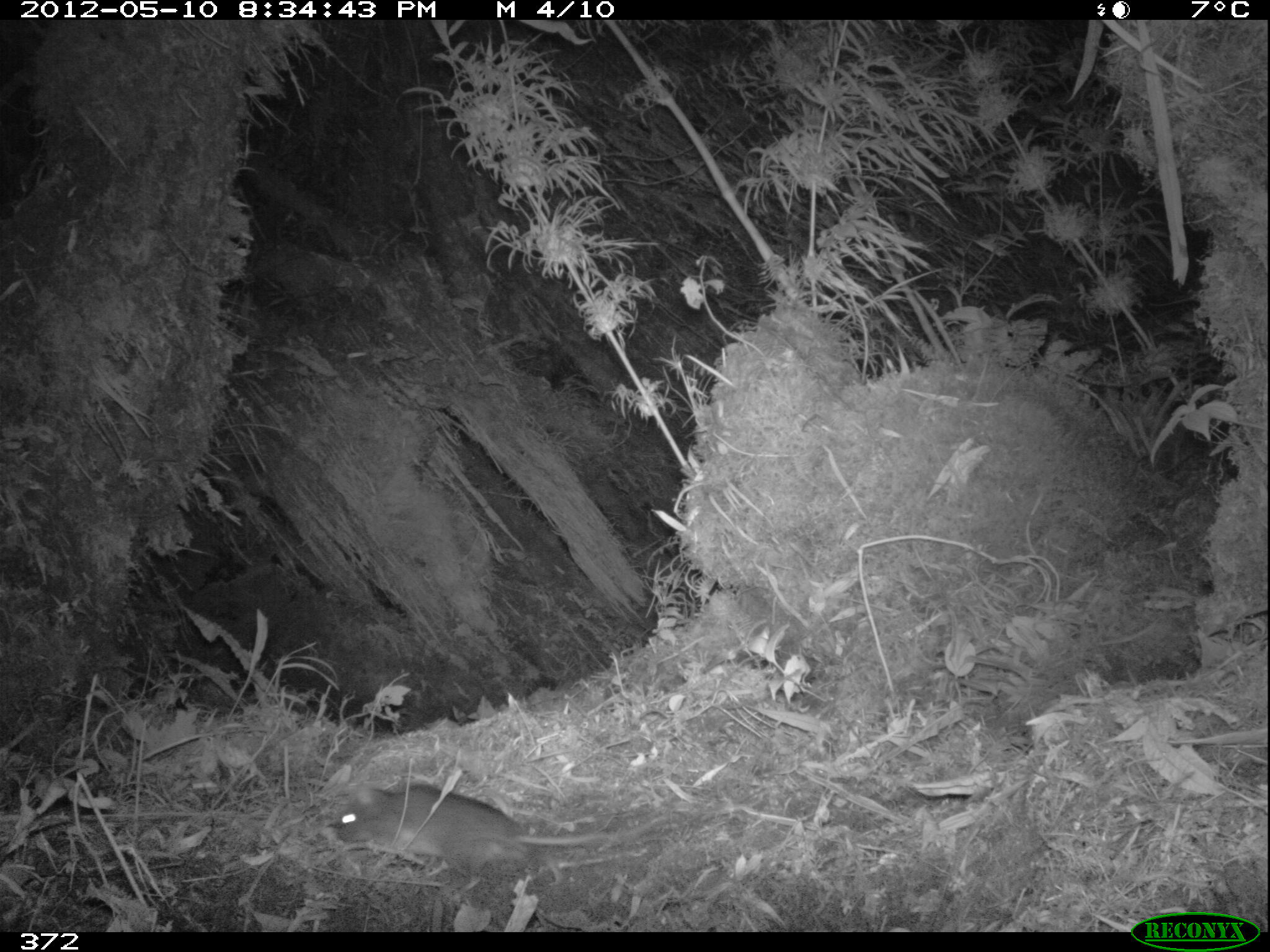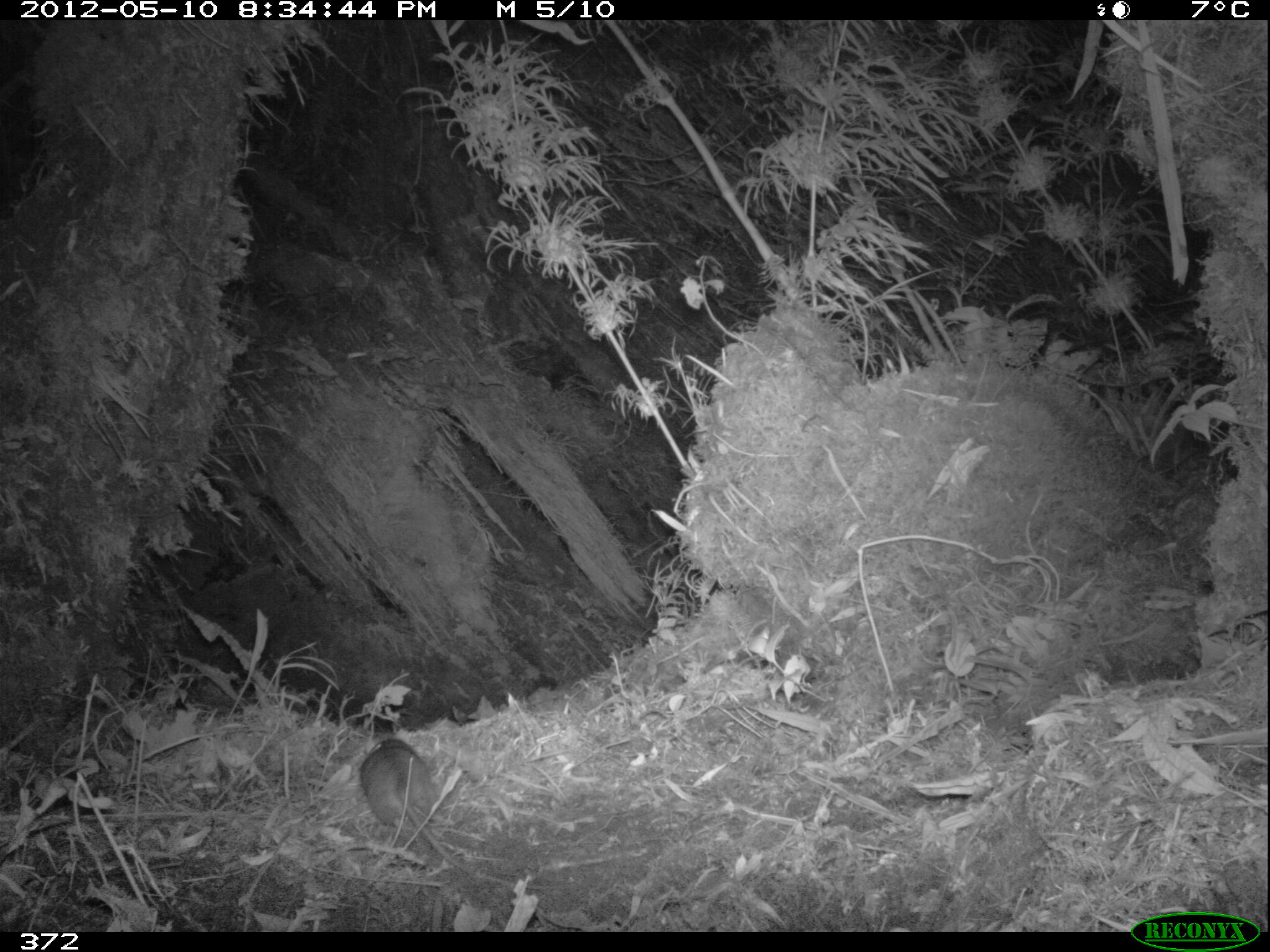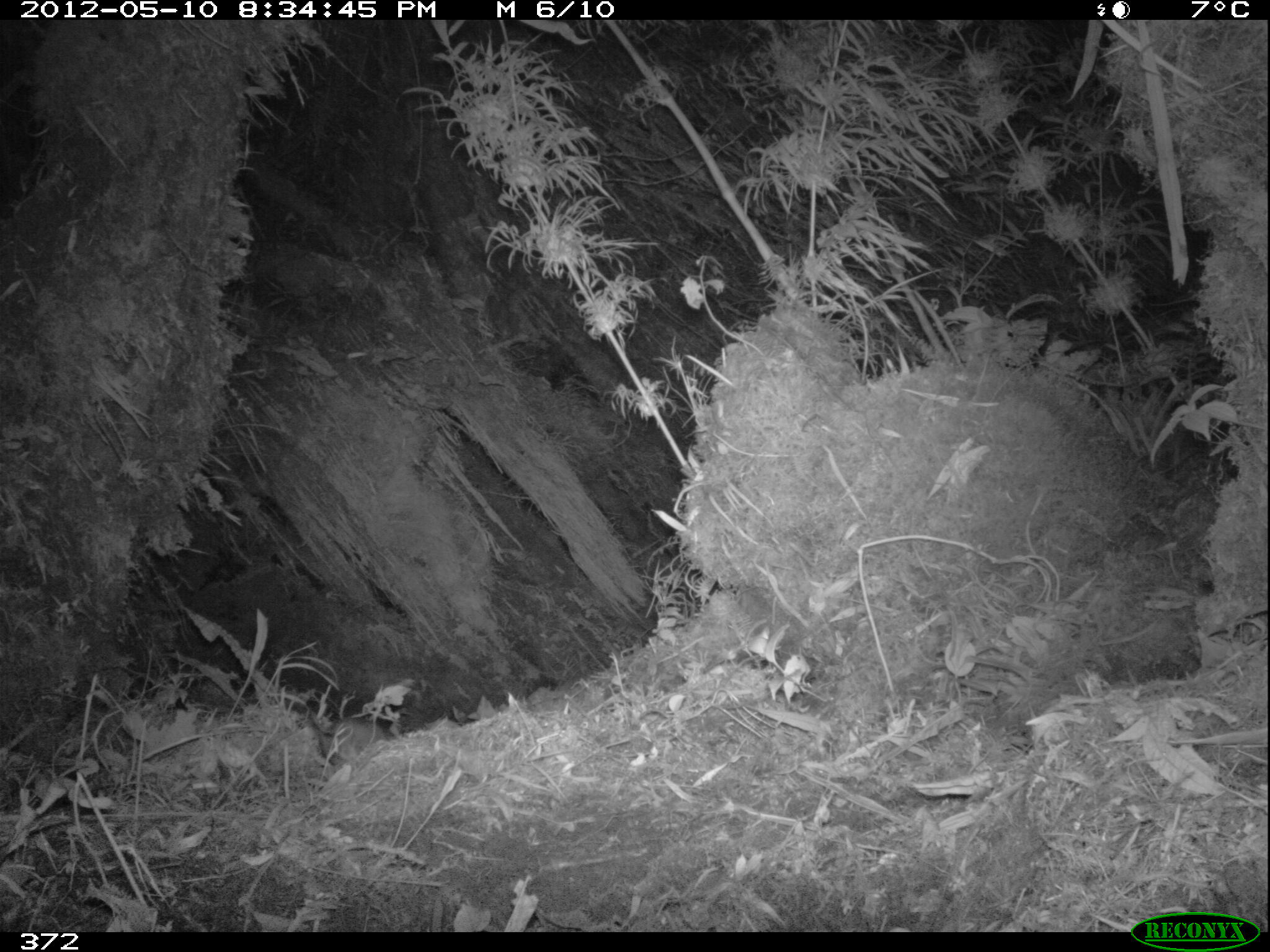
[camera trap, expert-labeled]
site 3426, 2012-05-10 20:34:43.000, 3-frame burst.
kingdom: Animalia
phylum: Chordata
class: Mammalia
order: Rodentia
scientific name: Rodentia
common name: rodents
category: unknown rodent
Unknown rodent (rodents) (Rodentia).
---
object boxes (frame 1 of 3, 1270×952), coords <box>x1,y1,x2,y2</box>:
unknown rodent: <box>337,785,661,893</box>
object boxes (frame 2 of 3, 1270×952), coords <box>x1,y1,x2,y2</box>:
unknown rodent: <box>358,736,512,886</box>